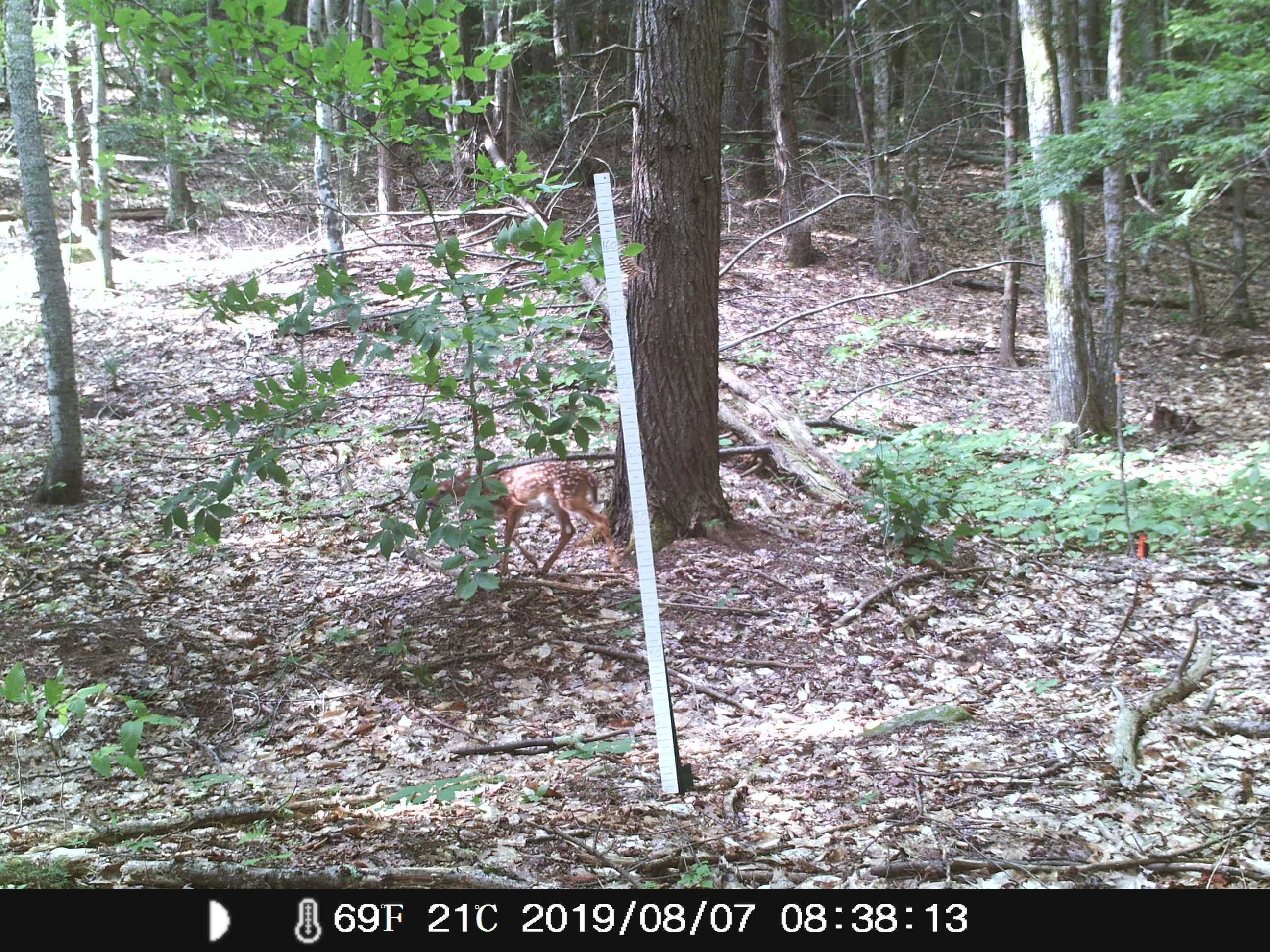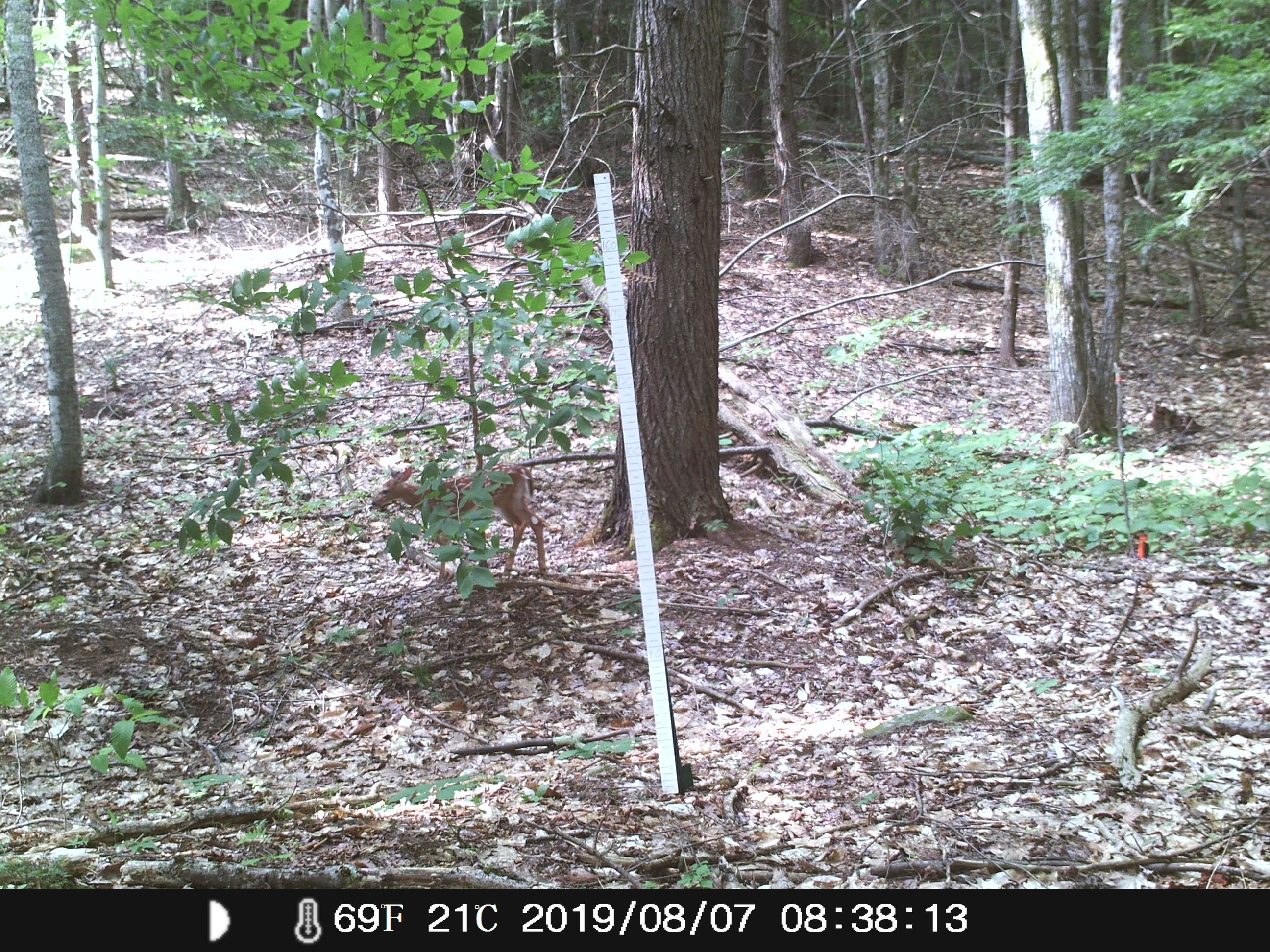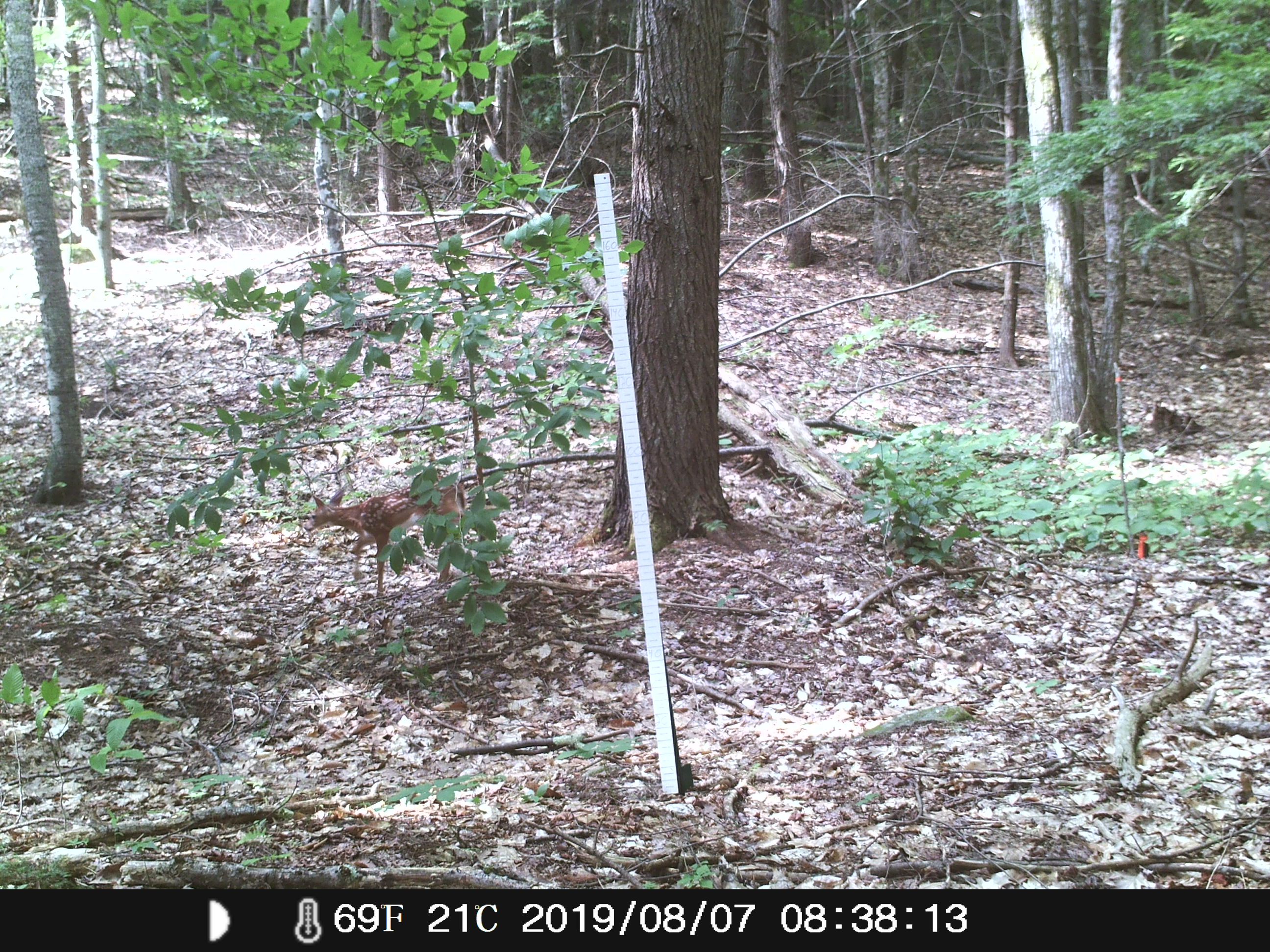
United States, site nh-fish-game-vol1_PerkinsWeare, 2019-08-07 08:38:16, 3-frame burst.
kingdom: Animalia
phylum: Chordata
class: Mammalia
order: Artiodactyla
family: Cervidae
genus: Odocoileus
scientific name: Odocoileus virginianus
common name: white-tailed deer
White-tailed deer (Odocoileus virginianus).